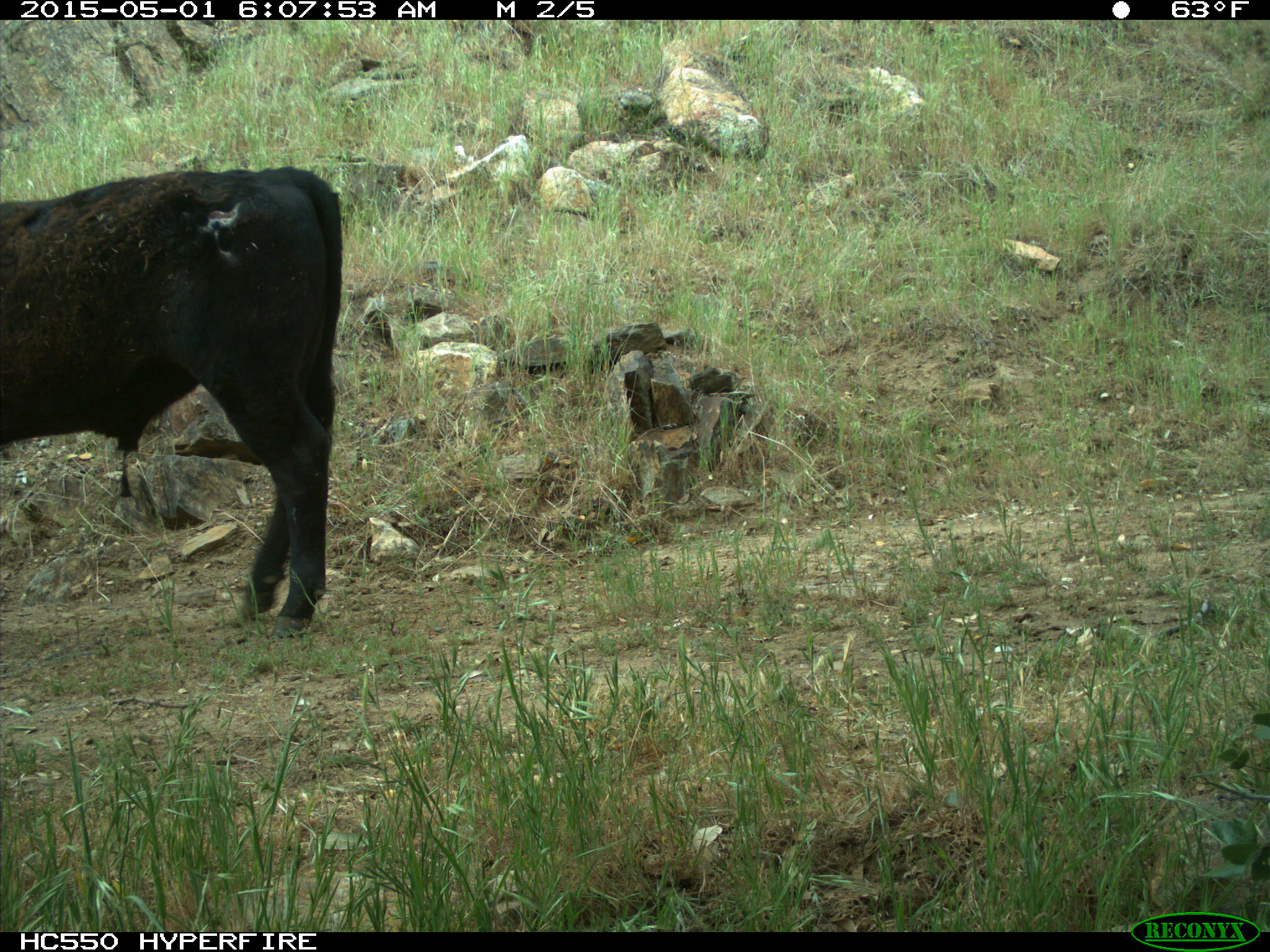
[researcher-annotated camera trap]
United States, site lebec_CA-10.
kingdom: Animalia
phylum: Chordata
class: Mammalia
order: Artiodactyla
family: Bovidae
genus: Bos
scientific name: Bos taurus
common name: domestic cow